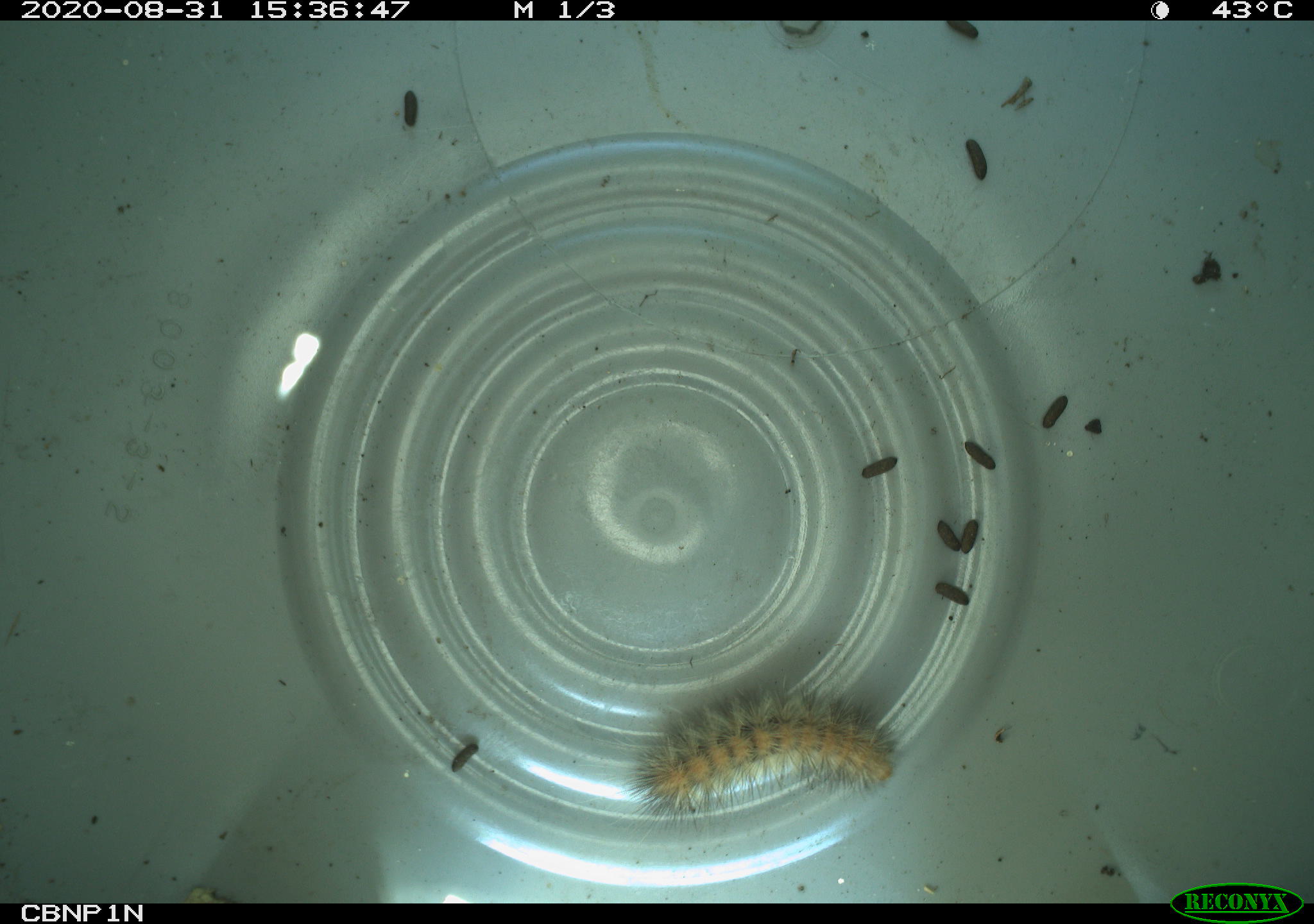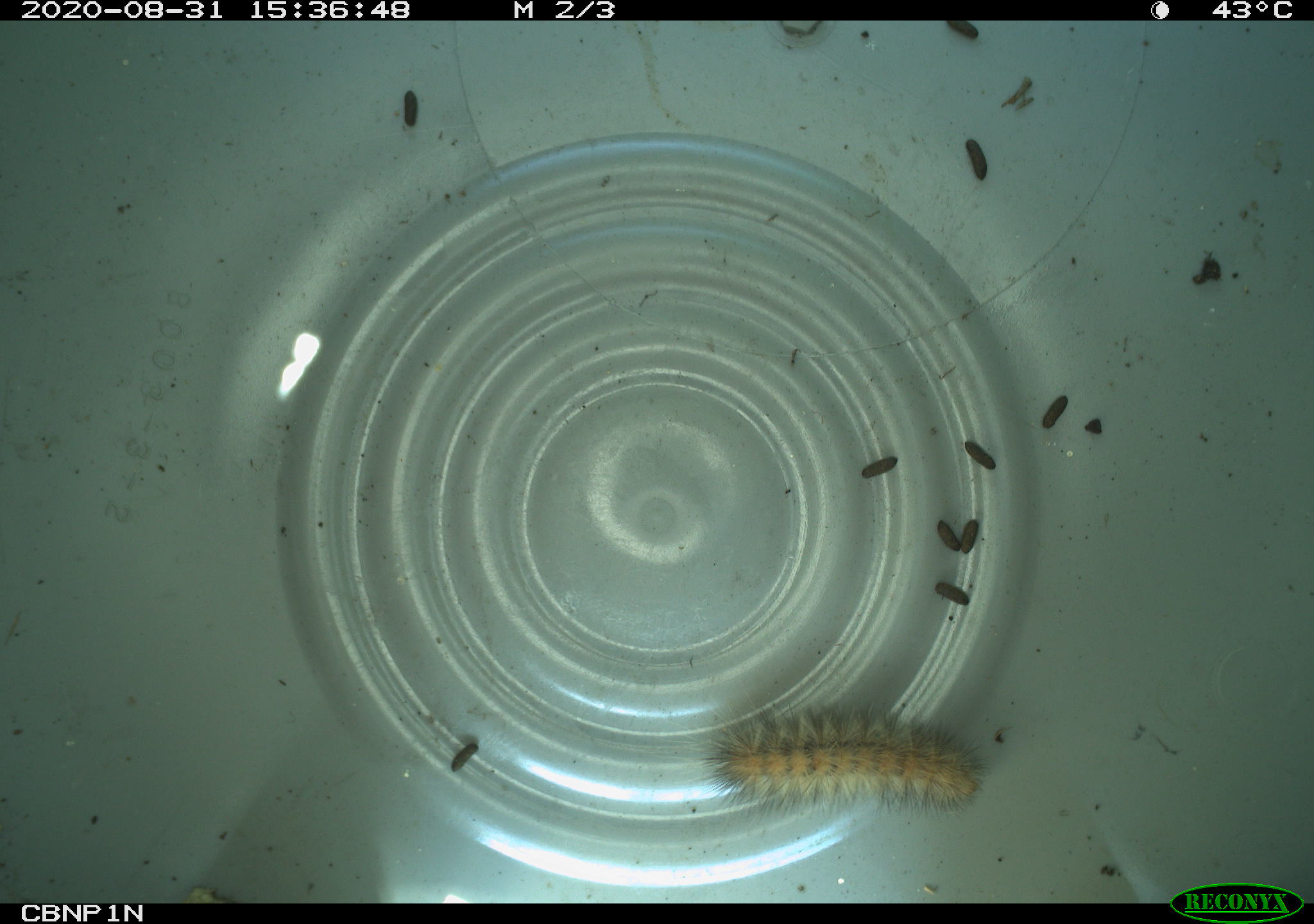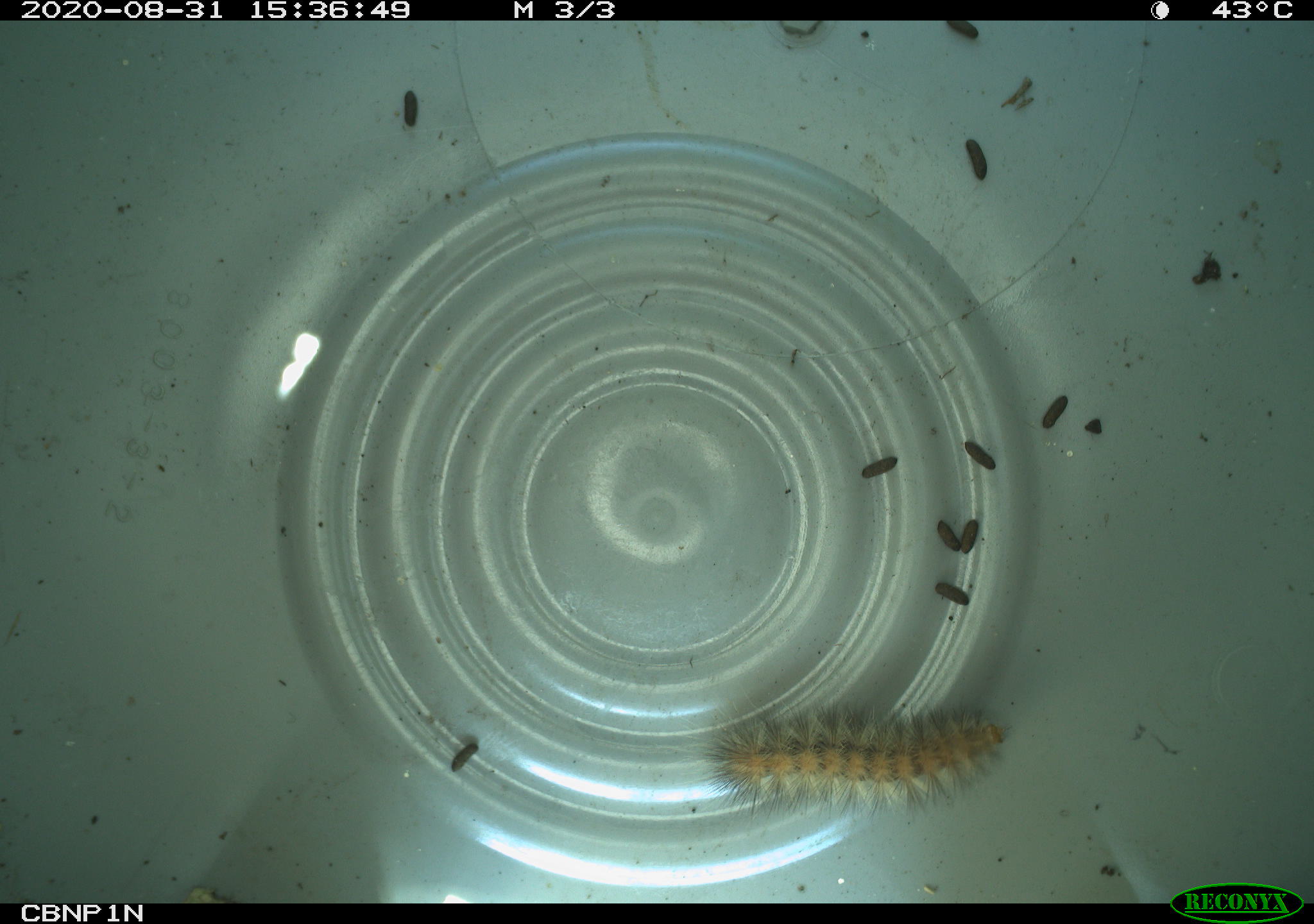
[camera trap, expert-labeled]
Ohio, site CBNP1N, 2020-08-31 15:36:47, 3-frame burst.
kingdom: Animalia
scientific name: Animalia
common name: animal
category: invertebrate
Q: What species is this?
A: Invertebrate (animal) (Animalia).